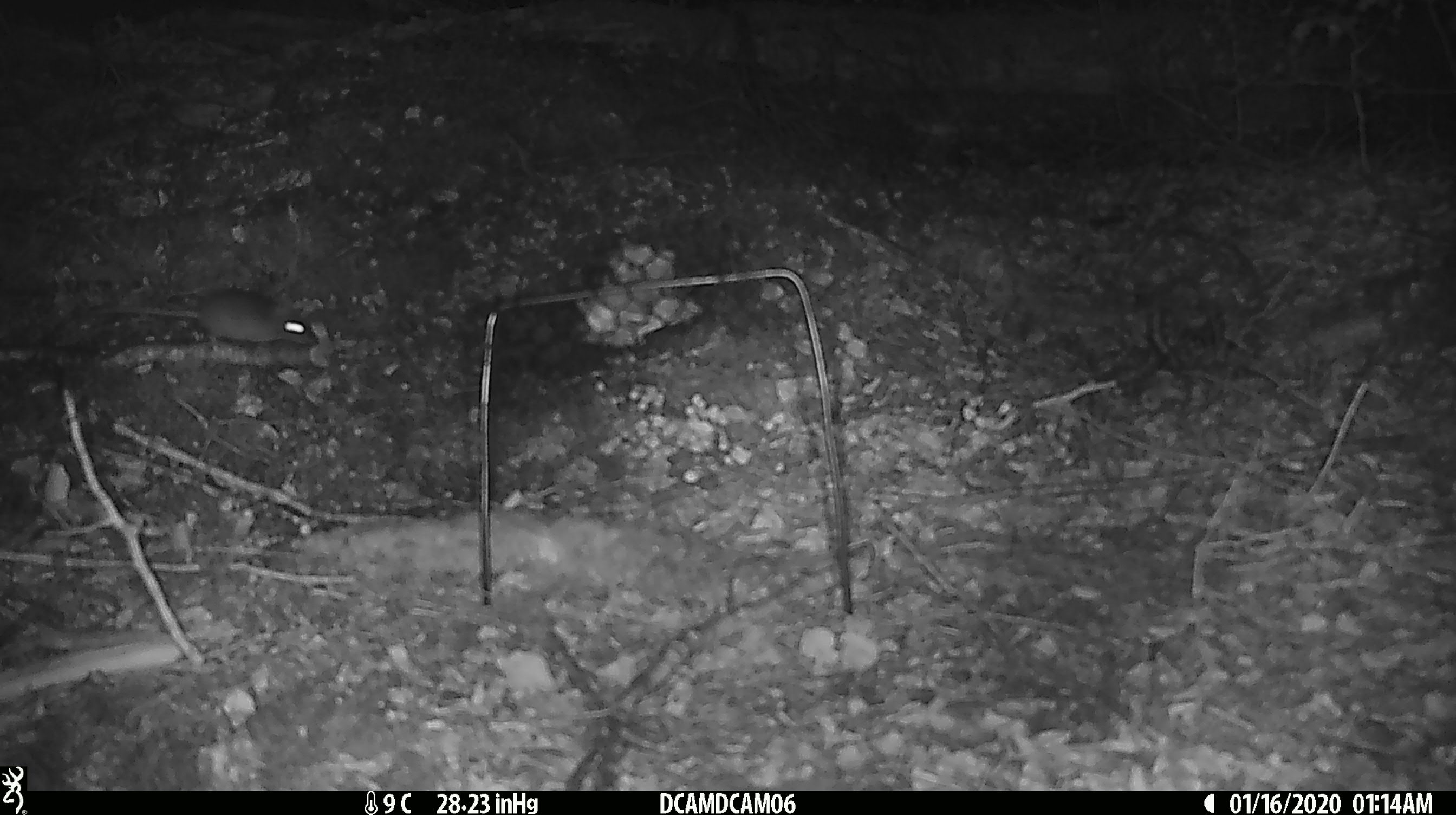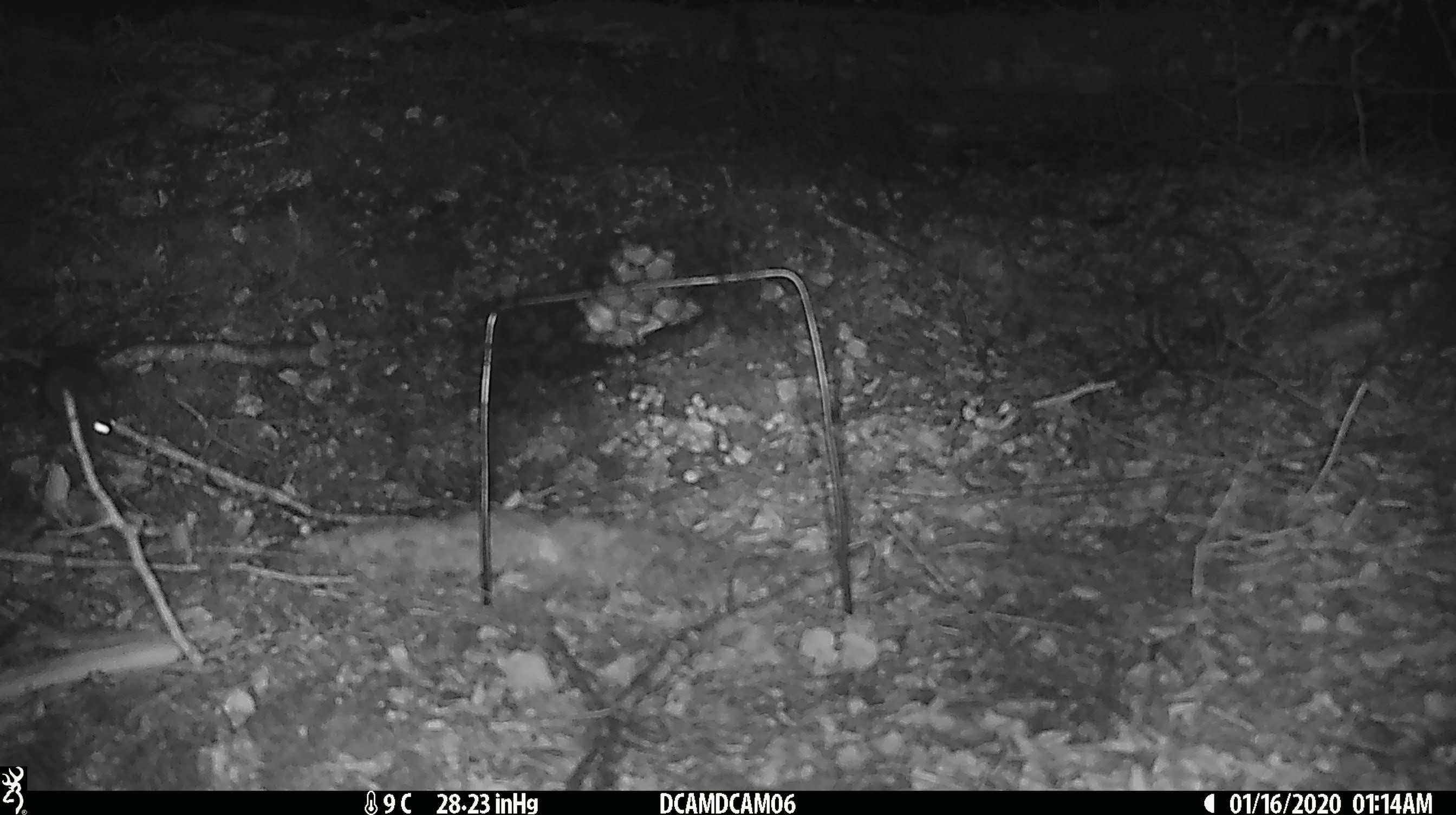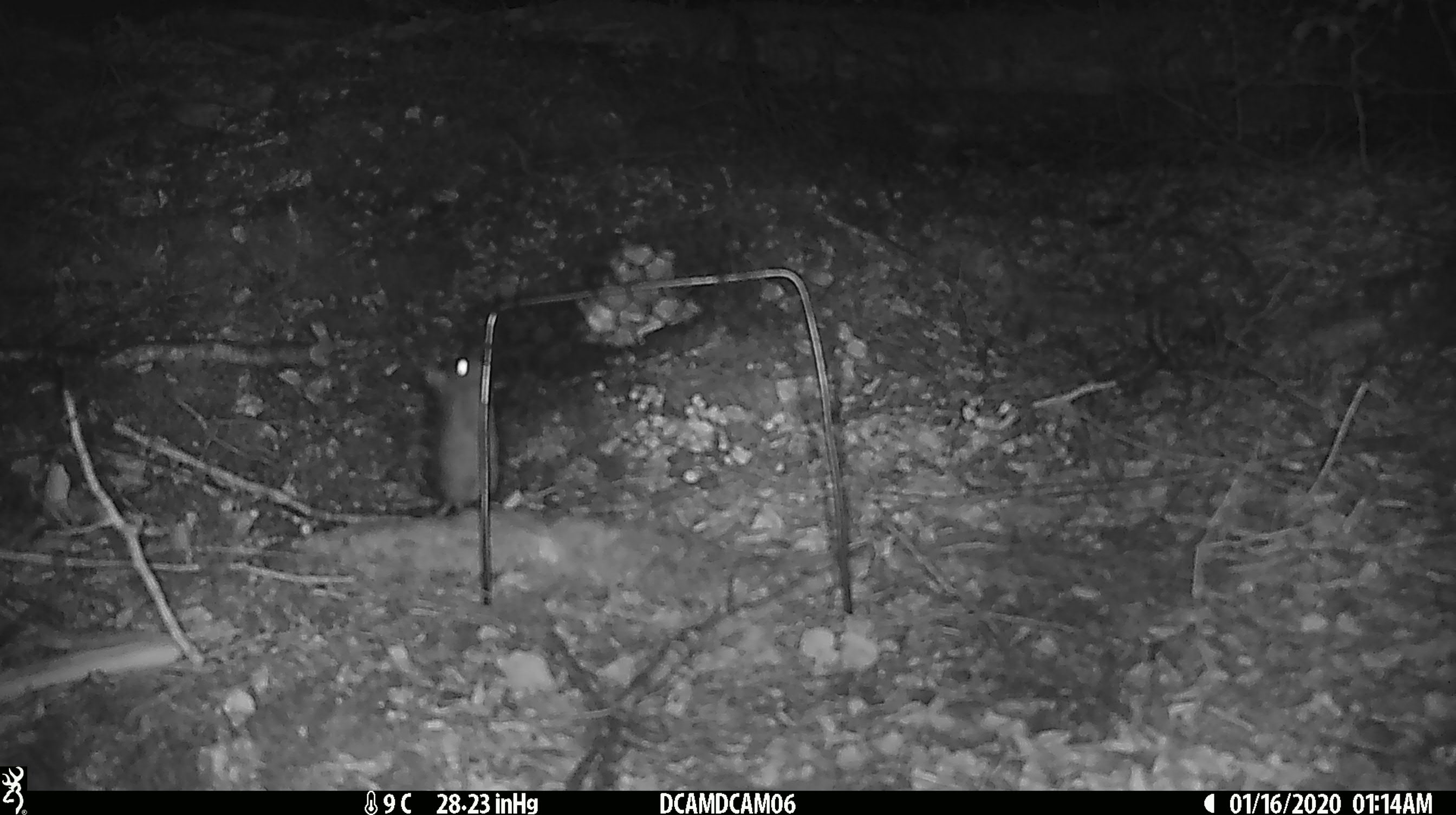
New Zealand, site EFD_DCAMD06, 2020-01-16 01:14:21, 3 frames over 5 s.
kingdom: Animalia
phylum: Chordata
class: Mammalia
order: Rodentia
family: Muridae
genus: Mus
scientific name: Mus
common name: mouse